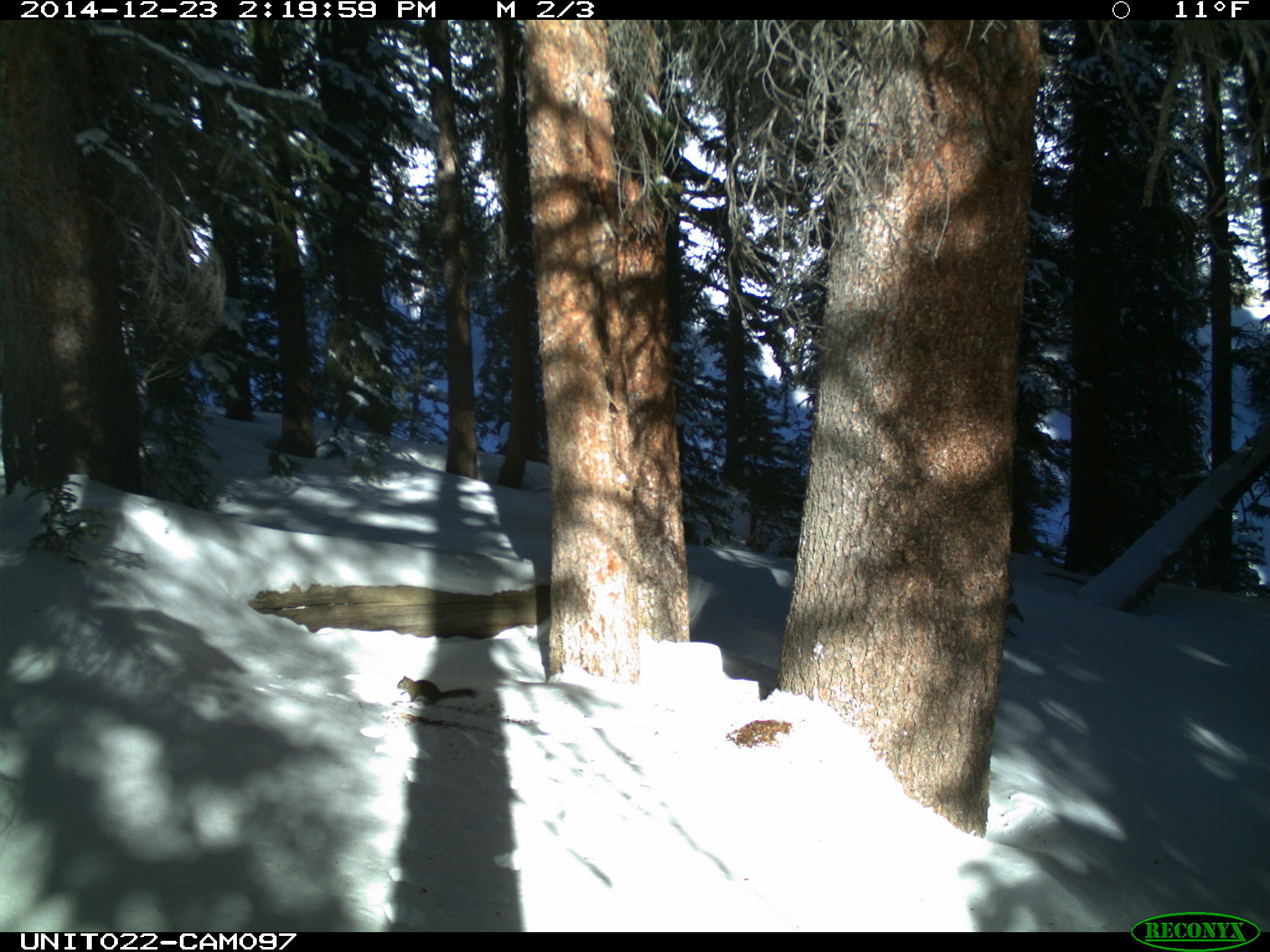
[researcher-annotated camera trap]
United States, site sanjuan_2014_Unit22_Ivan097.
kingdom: Animalia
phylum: Chordata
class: Mammalia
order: Rodentia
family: Sciuridae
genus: Tamiasciurus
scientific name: Tamiasciurus hudsonicus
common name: american red squirrel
Tamiasciurus hudsonicus (american red squirrel).